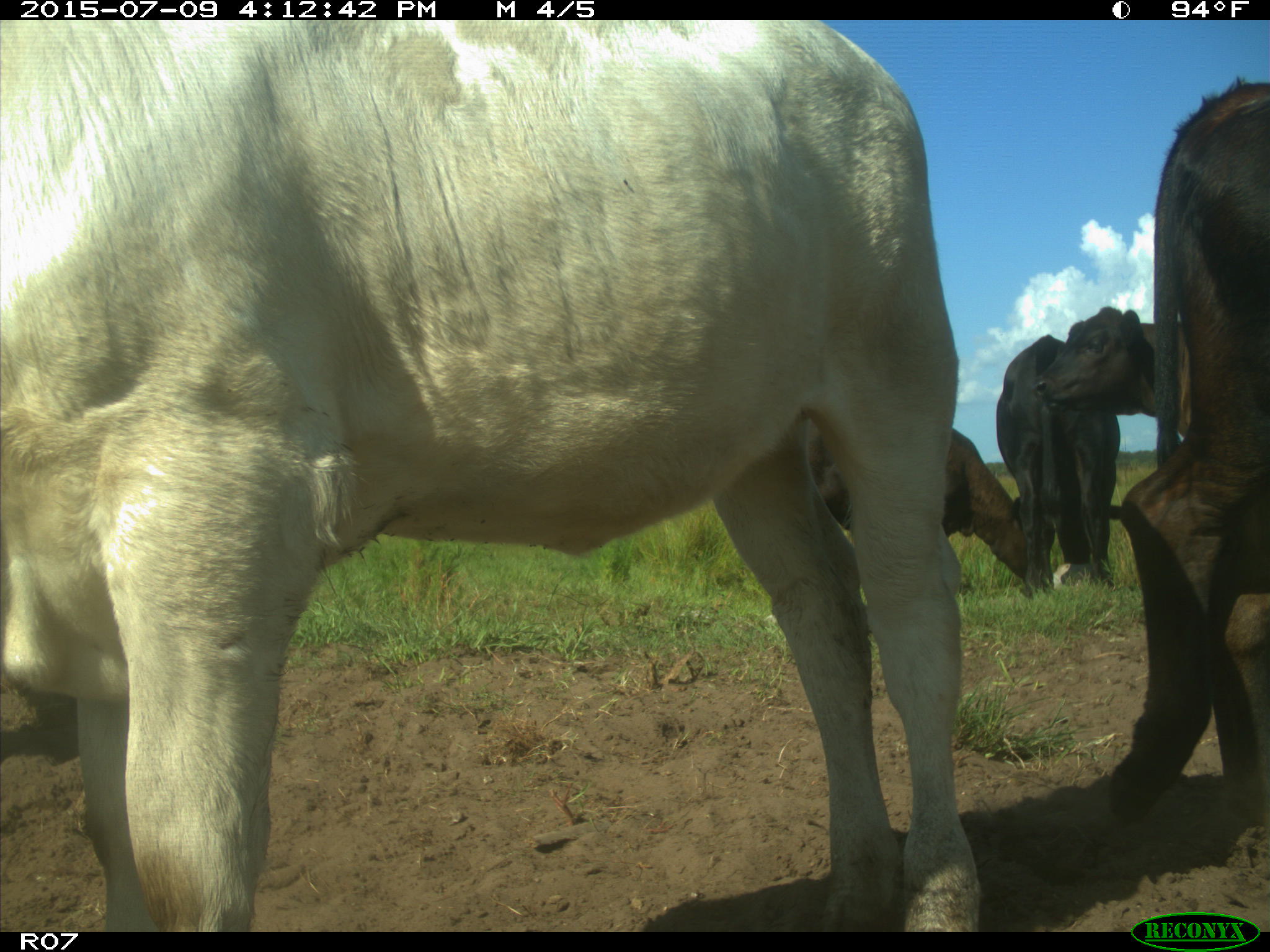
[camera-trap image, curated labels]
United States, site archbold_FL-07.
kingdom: Animalia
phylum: Chordata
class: Mammalia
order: Artiodactyla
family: Bovidae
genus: Bos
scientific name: Bos taurus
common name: domestic cow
Bos taurus (domestic cow).